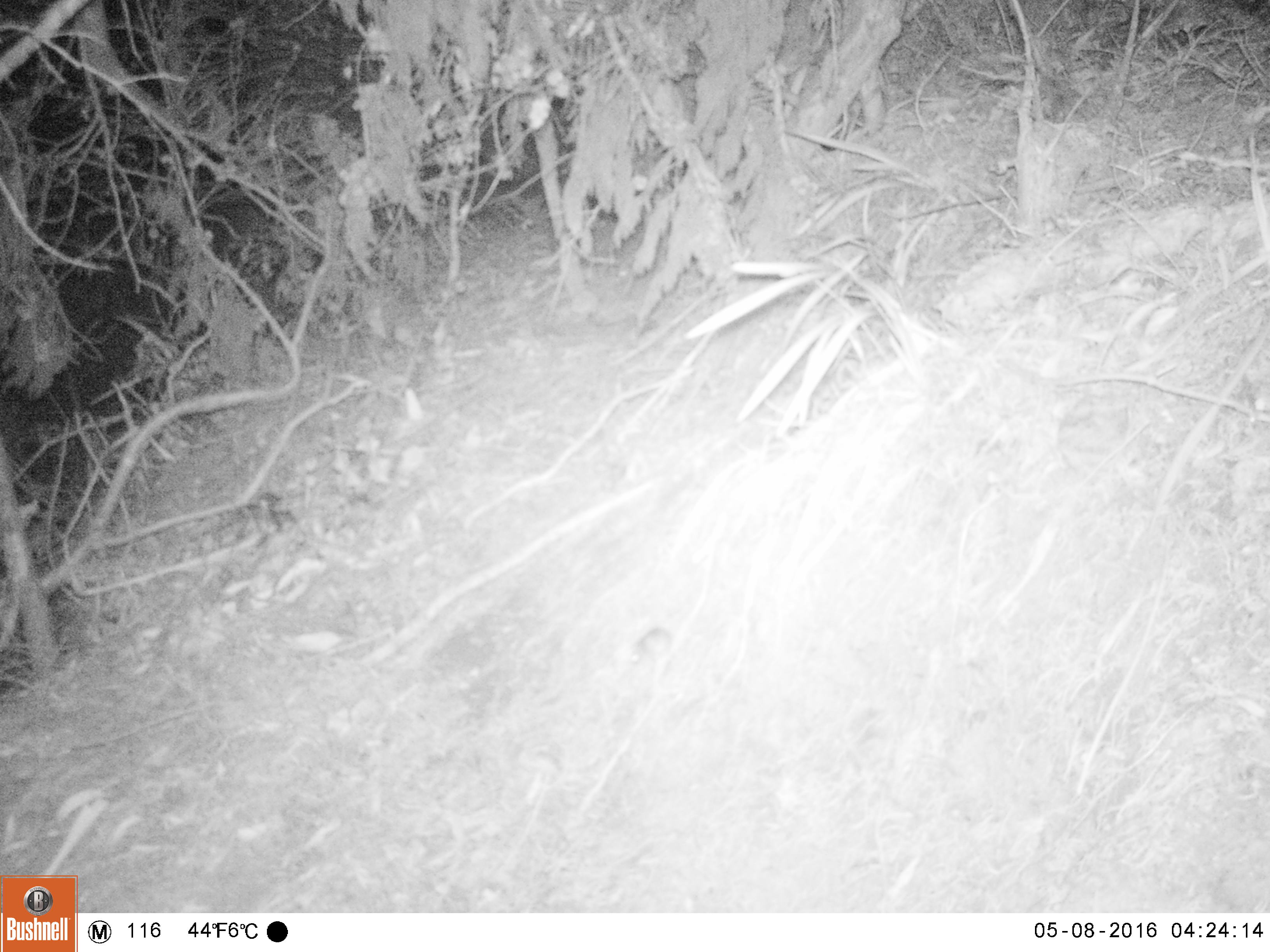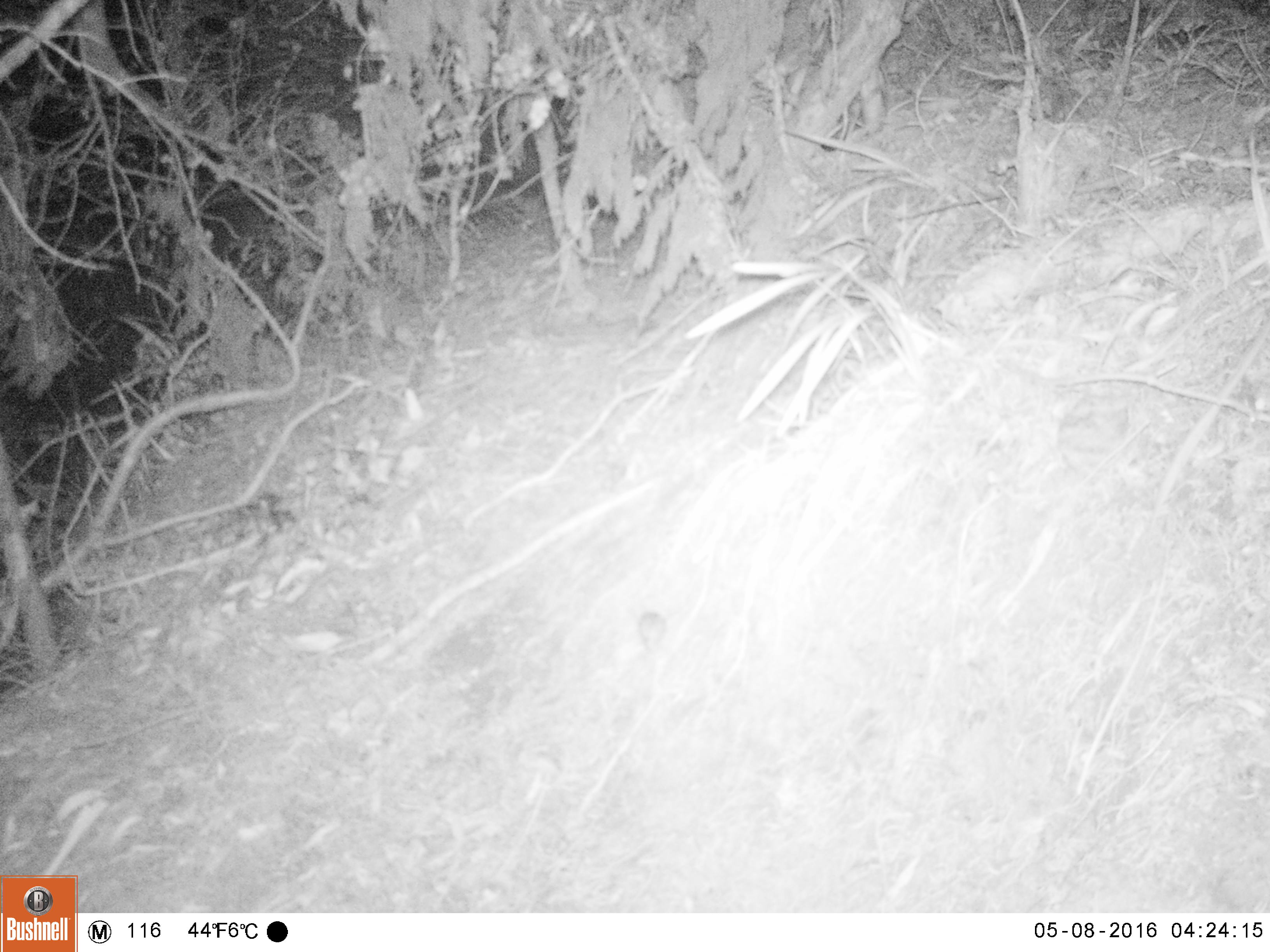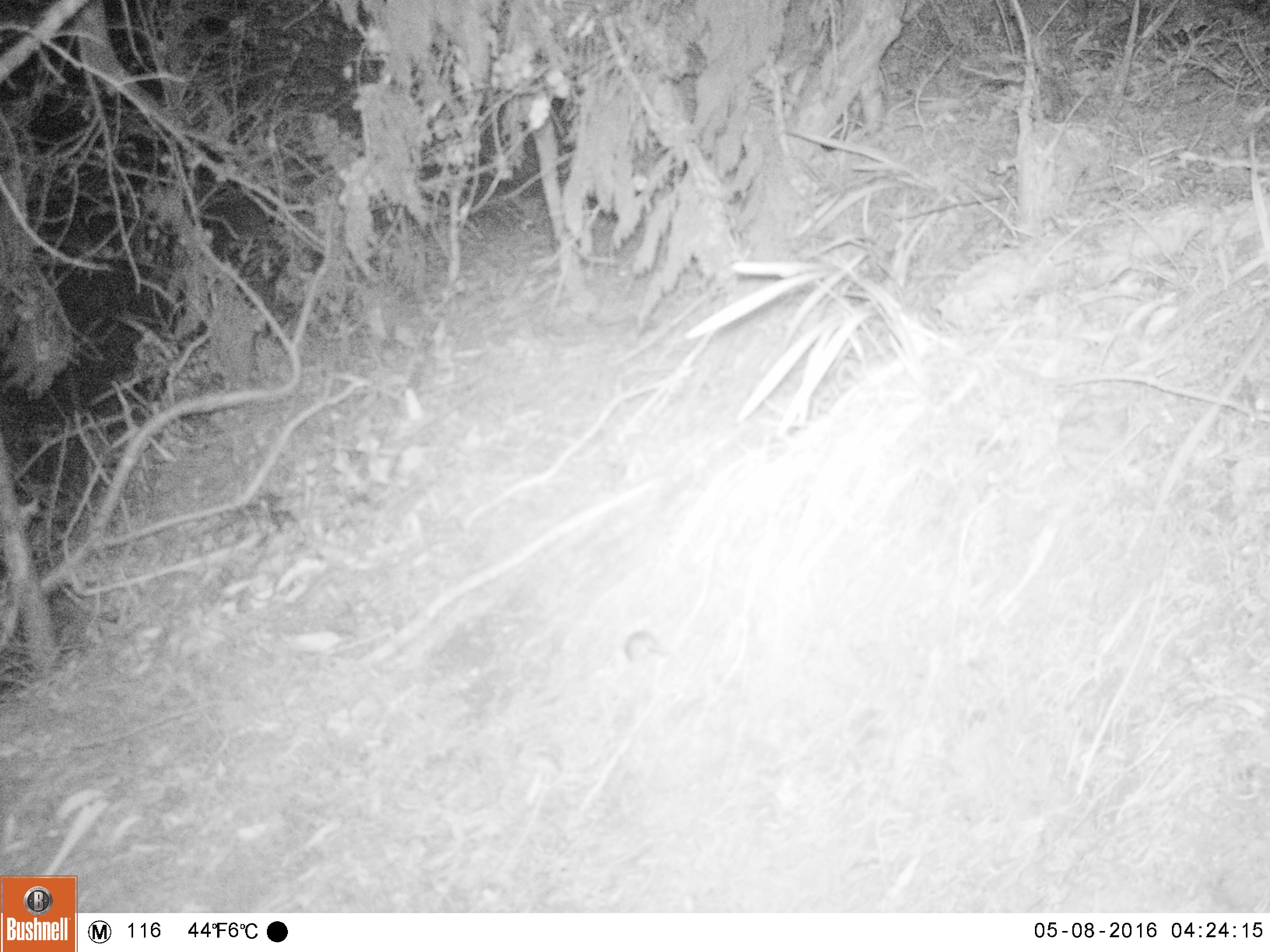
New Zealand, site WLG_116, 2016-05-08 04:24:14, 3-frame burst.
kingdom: Animalia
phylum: Chordata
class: Mammalia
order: Rodentia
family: Muridae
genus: Mus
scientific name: Mus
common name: mouse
Mouse (Mus).